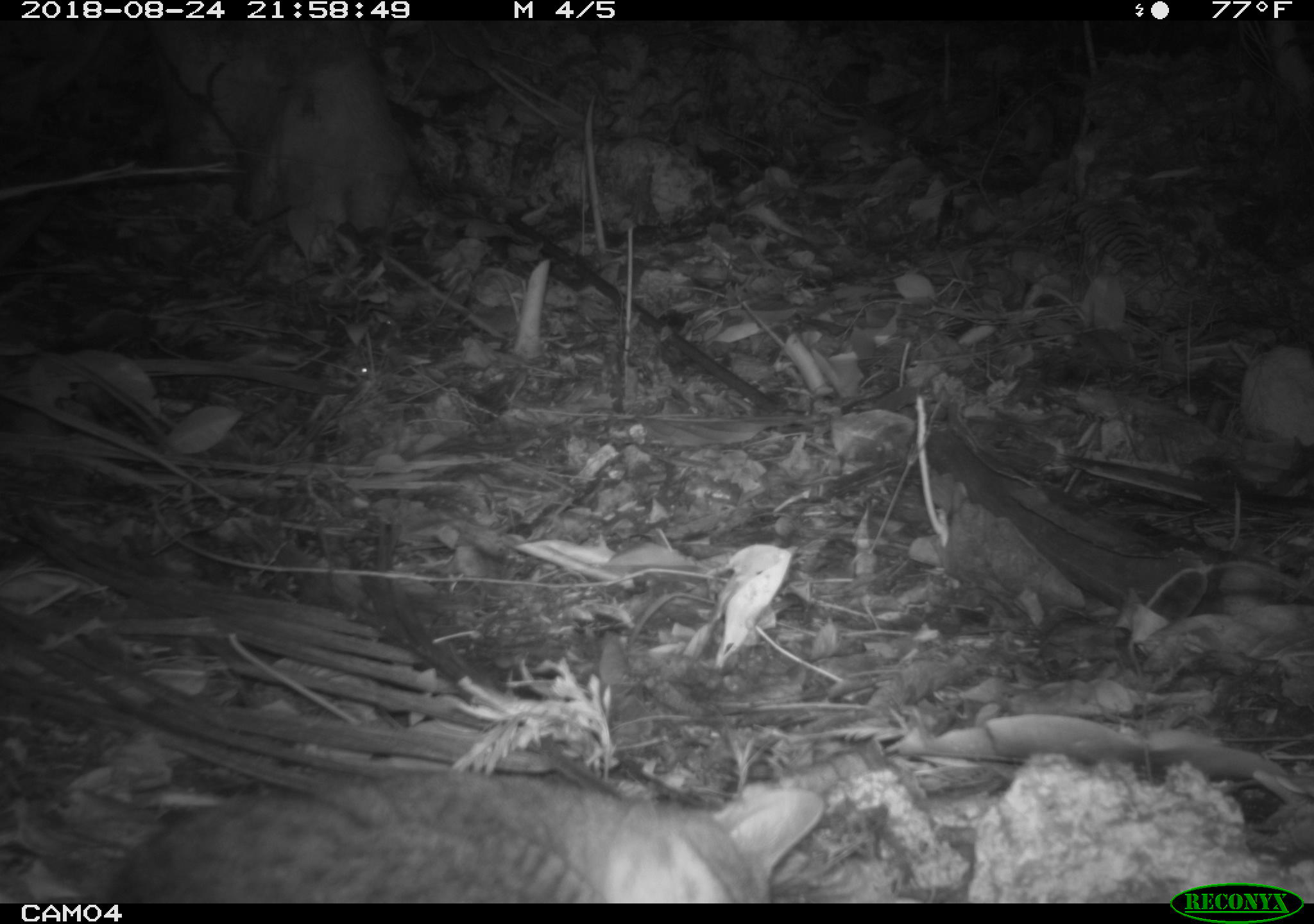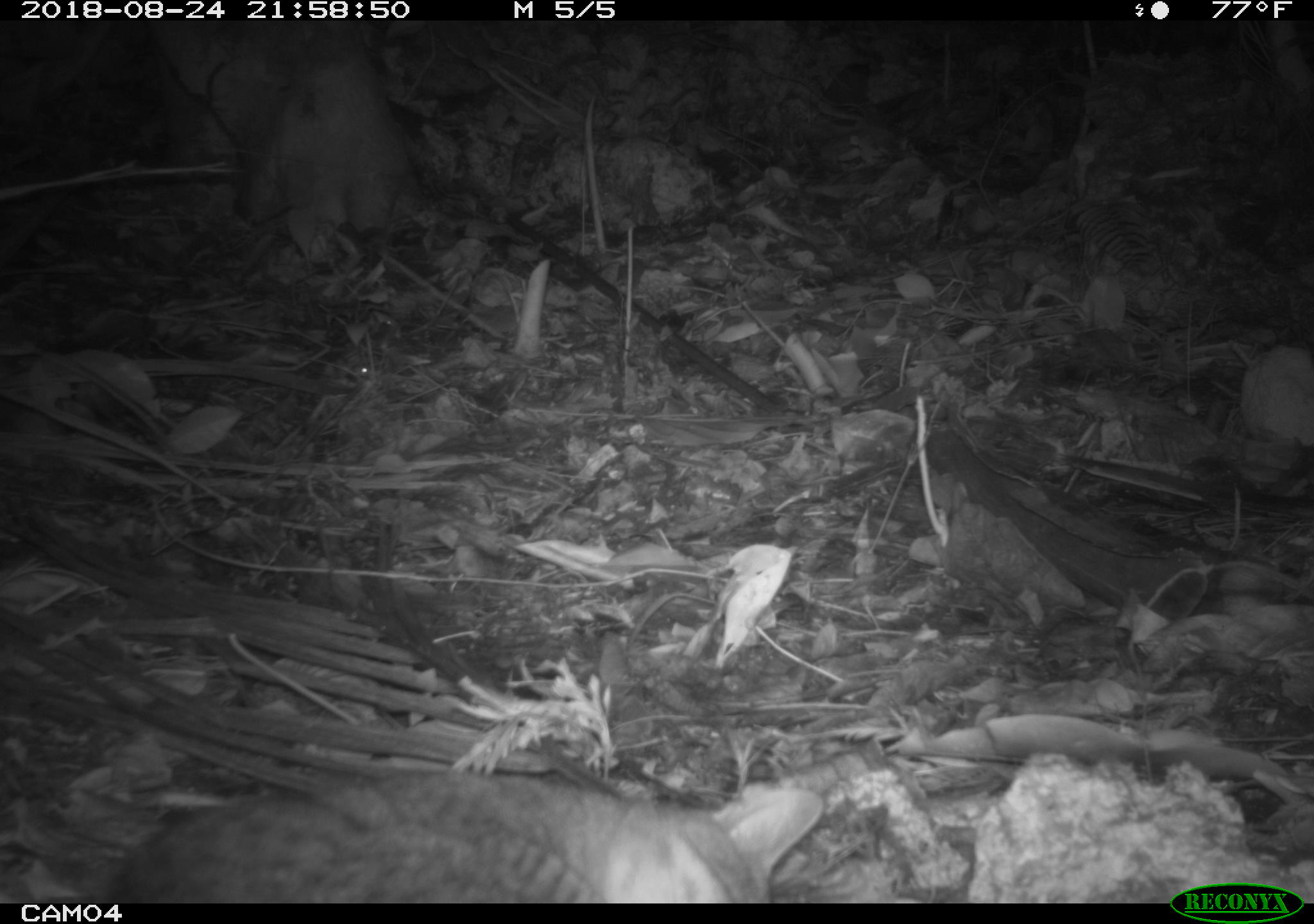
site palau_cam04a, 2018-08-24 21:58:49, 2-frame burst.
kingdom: Animalia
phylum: Chordata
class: Mammalia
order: Carnivora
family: Felidae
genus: Felis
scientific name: Felis catus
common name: cat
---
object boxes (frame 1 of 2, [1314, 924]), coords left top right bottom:
cat: 88 755 800 900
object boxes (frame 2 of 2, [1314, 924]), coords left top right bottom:
cat: 93 754 773 901